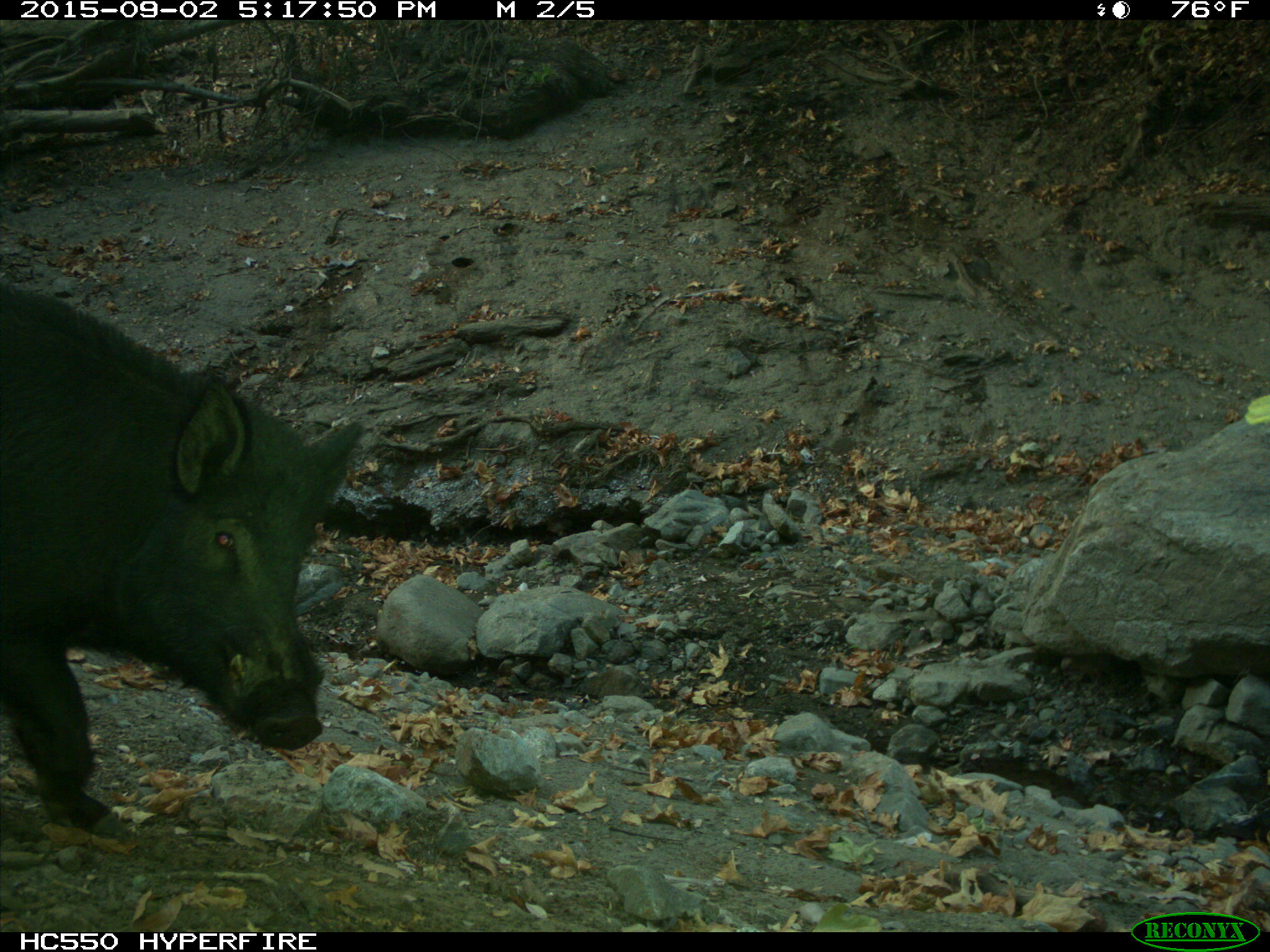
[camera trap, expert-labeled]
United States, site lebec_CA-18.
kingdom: Animalia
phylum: Chordata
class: Mammalia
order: Artiodactyla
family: Suidae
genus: Sus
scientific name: Sus scrofa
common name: wild boar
Sus scrofa (wild boar).